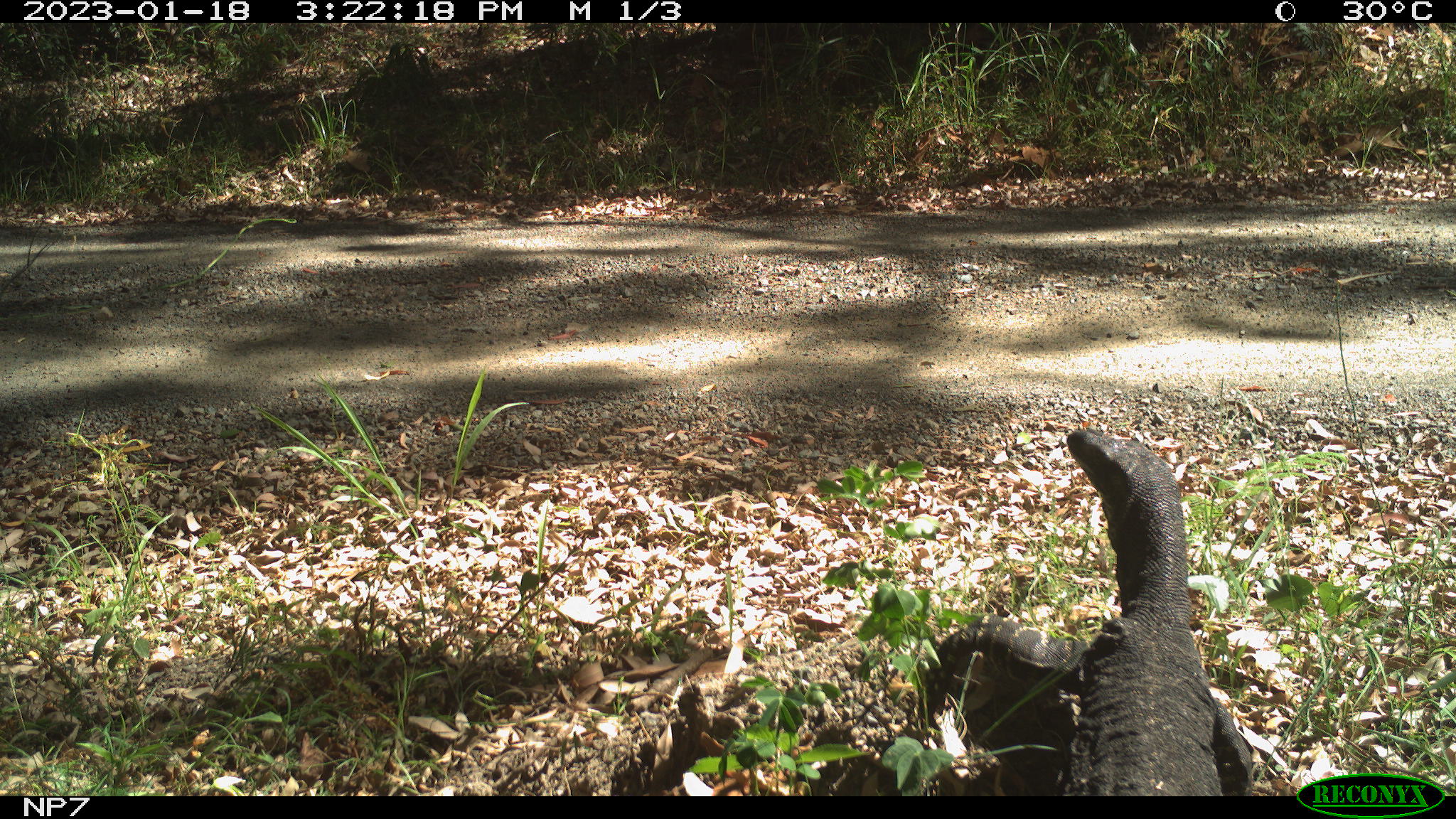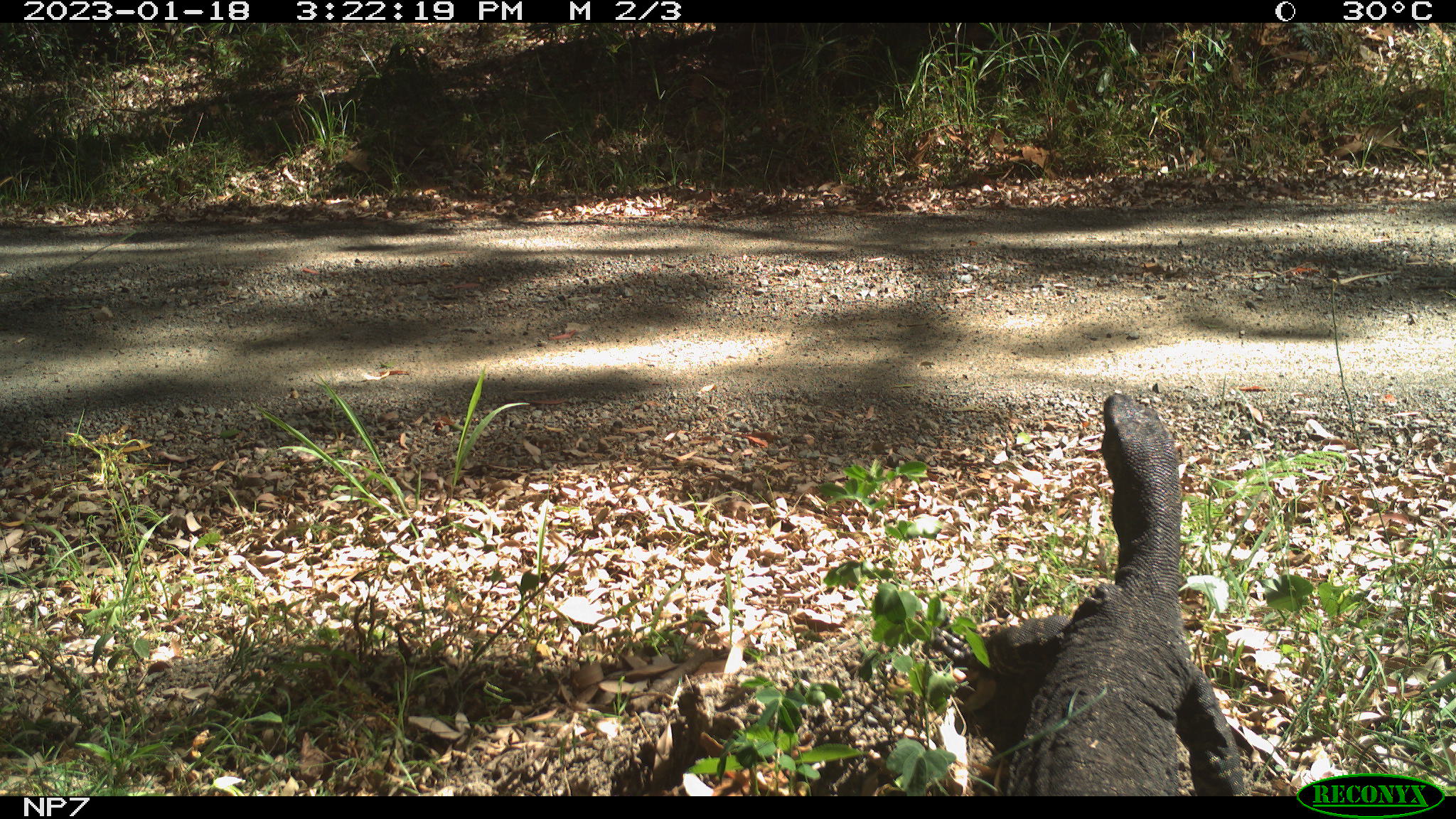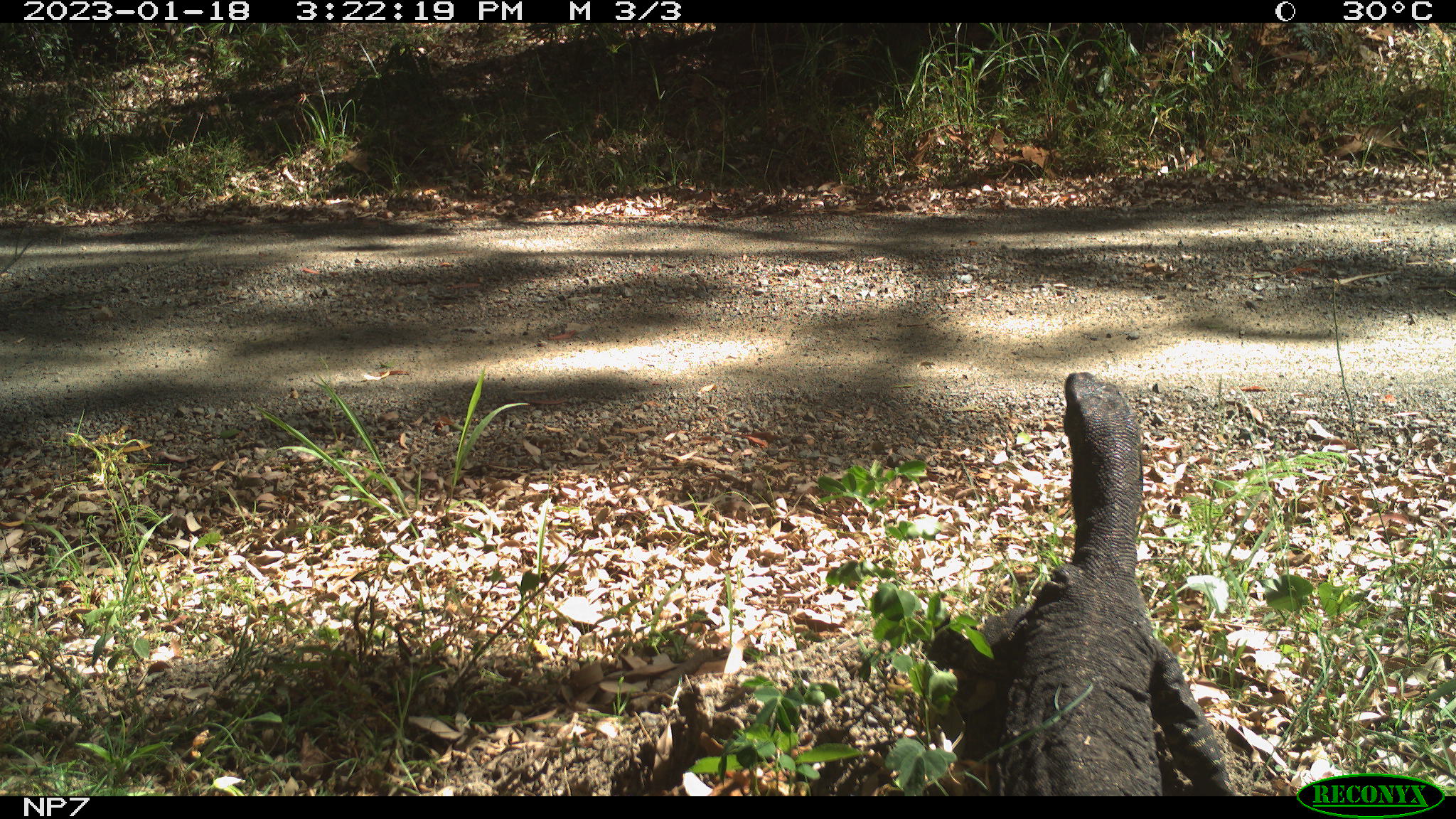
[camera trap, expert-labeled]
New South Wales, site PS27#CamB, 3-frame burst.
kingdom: Animalia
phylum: Chordata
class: Reptilia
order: Squamata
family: Varanidae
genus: Varanus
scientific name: Varanus varius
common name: lace monitor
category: goanna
Goanna (lace monitor) (Varanus varius).